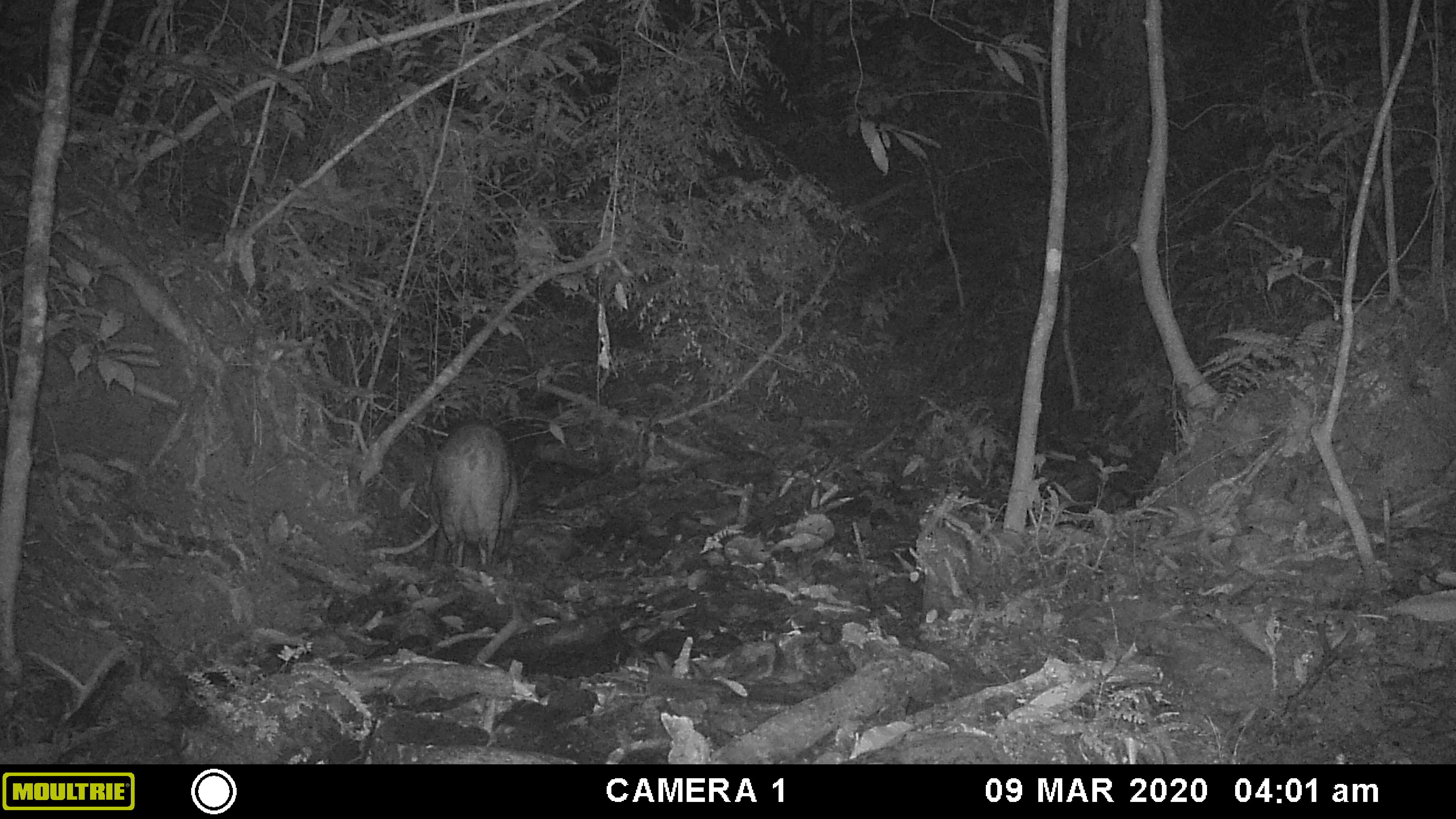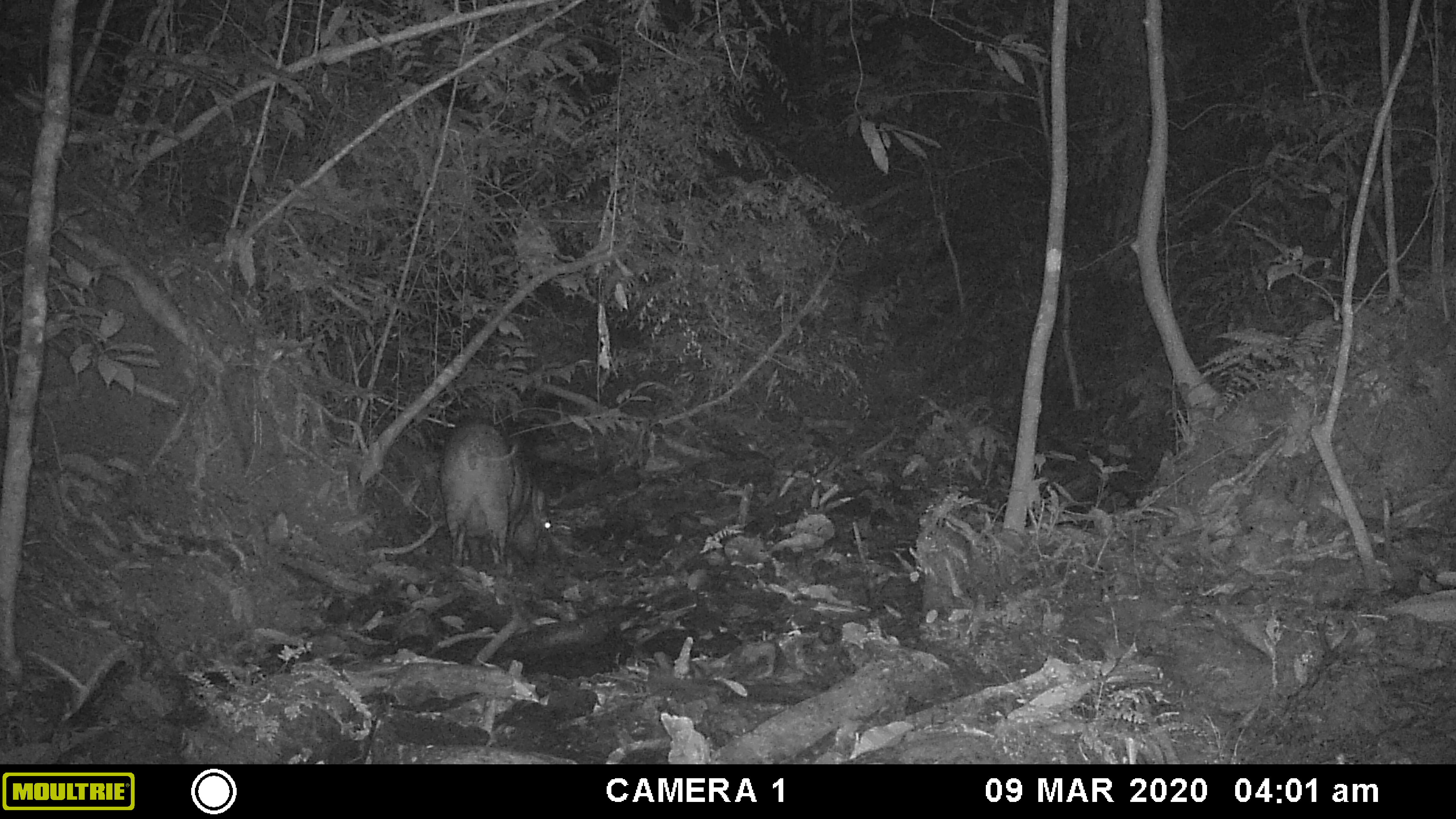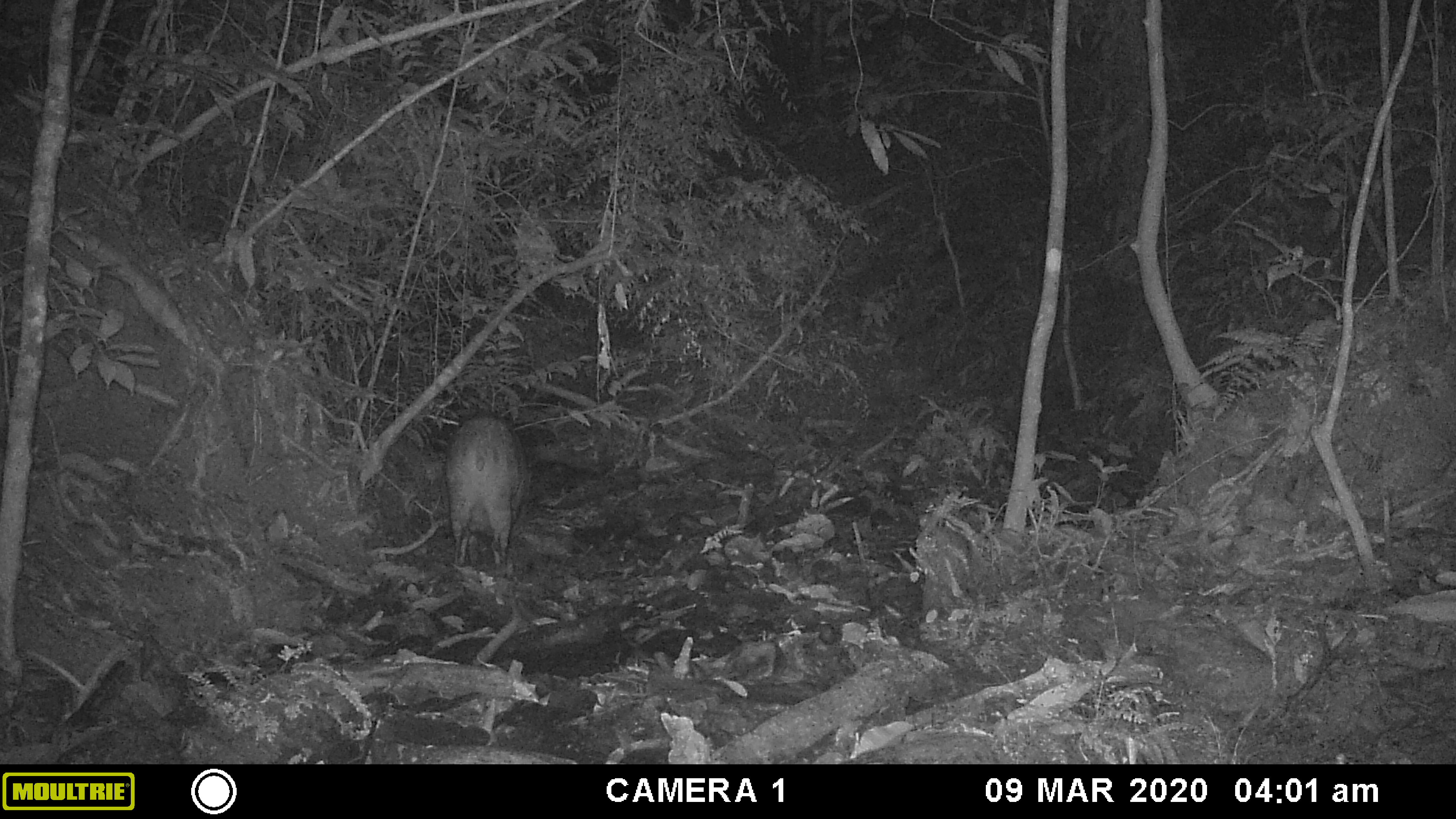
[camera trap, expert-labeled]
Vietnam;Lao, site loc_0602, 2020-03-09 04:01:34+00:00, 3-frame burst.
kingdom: Animalia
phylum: Chordata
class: Mammalia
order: Artiodactyla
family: Suidae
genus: Sus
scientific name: Sus scrofa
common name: eurasian wild pig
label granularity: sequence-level